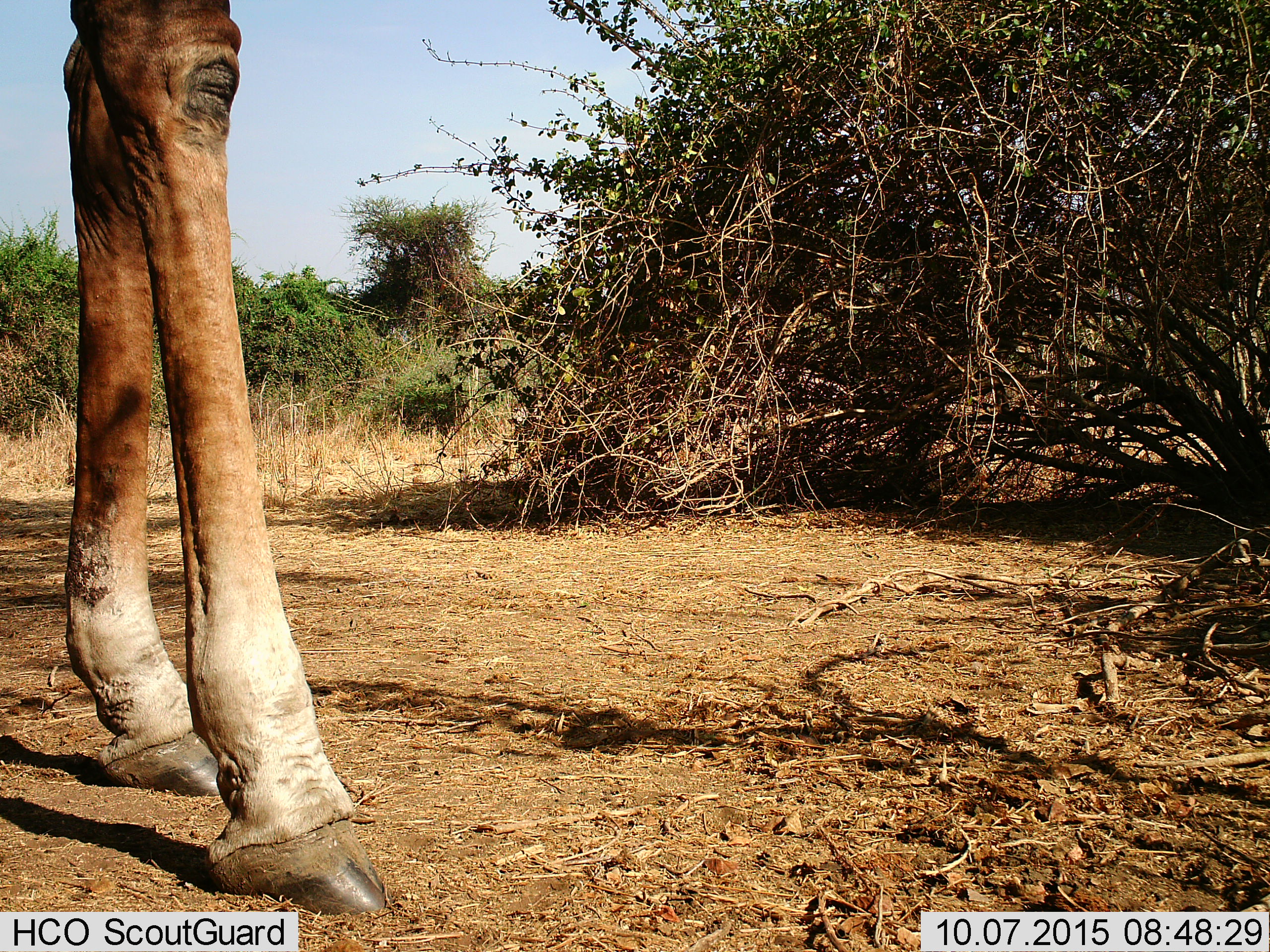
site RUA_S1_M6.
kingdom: Animalia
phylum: Chordata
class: Mammalia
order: Artiodactyla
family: Giraffidae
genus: Giraffa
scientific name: Giraffa camelopardalis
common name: giraffe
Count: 1.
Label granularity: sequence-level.